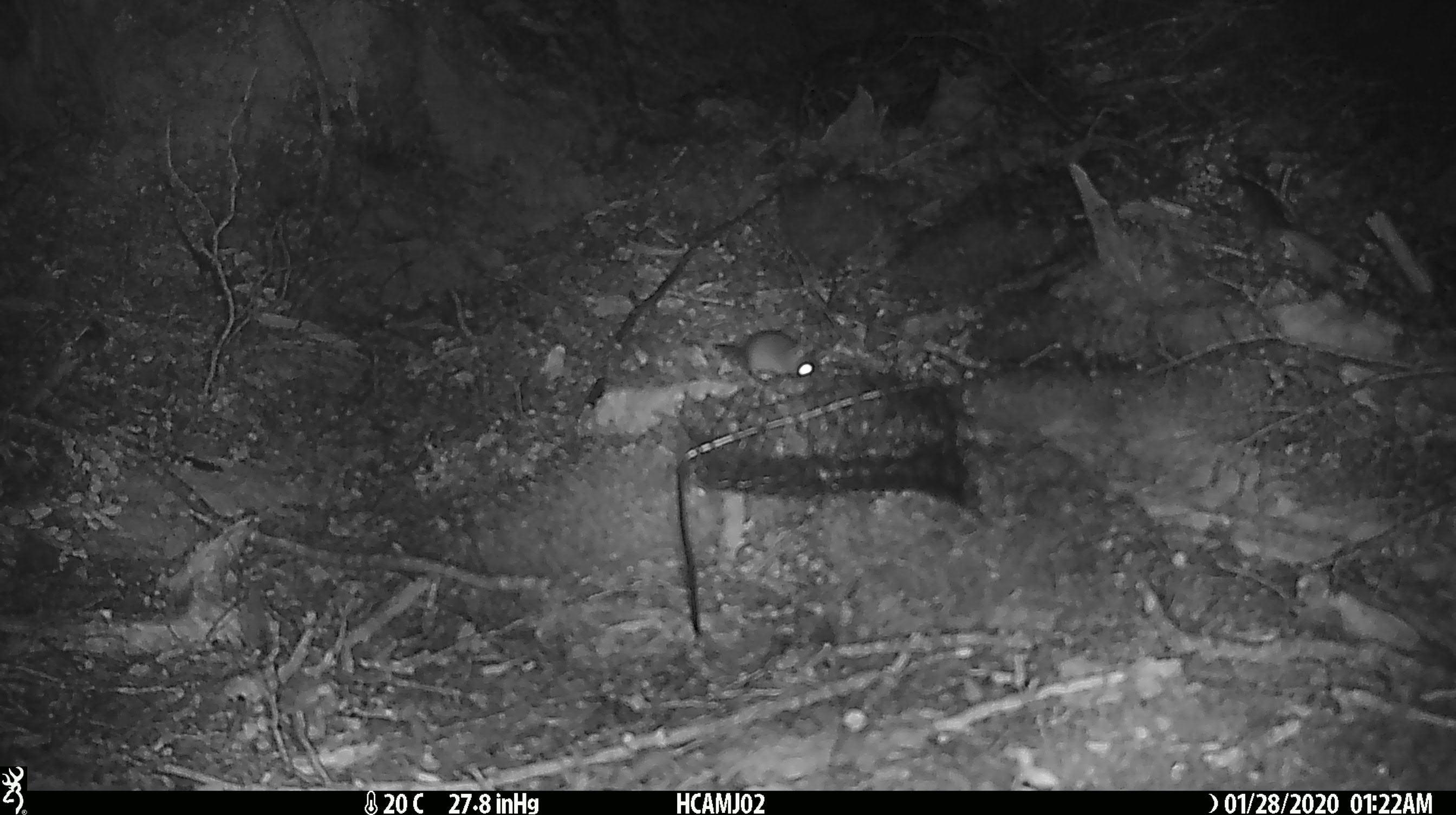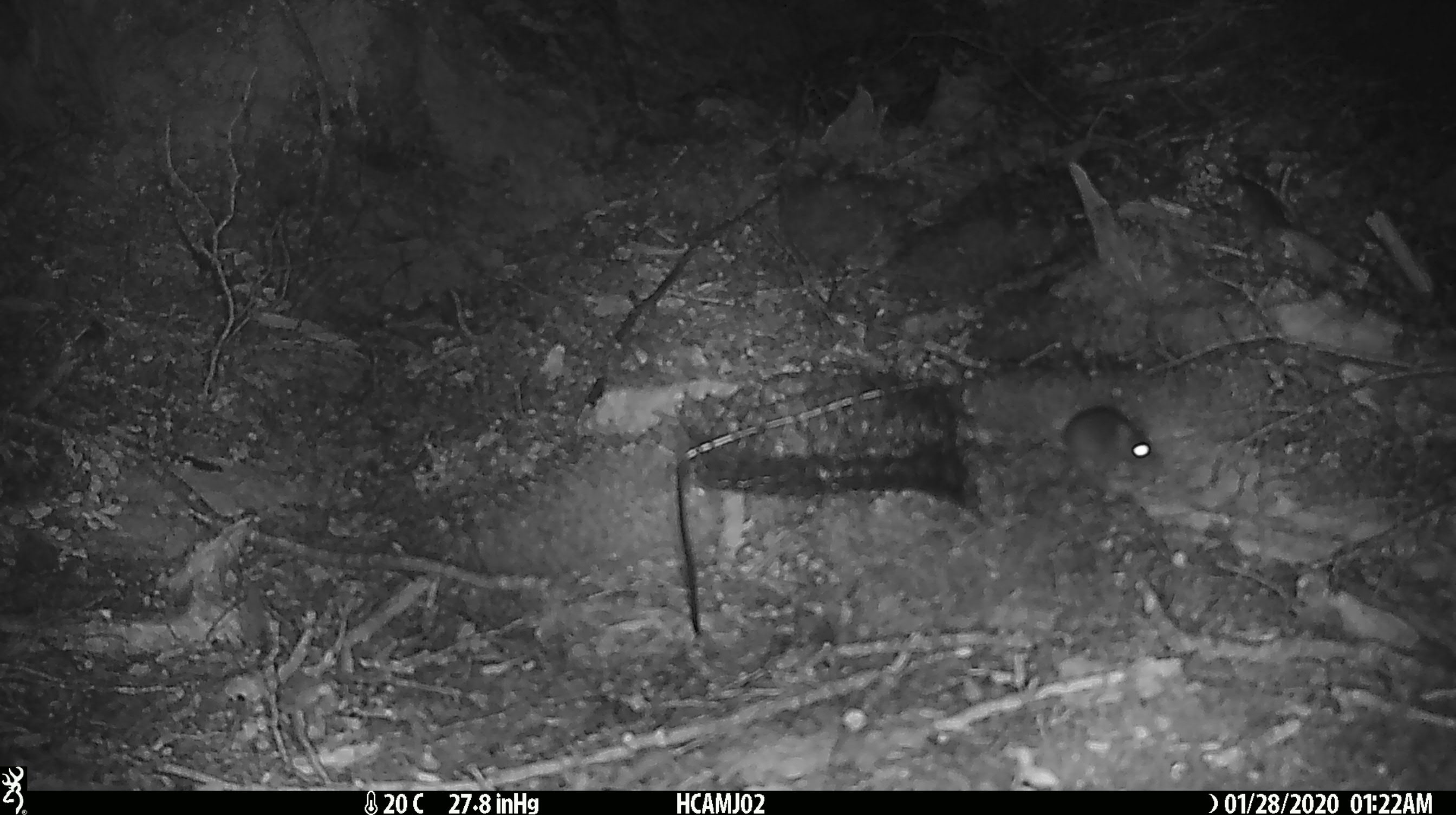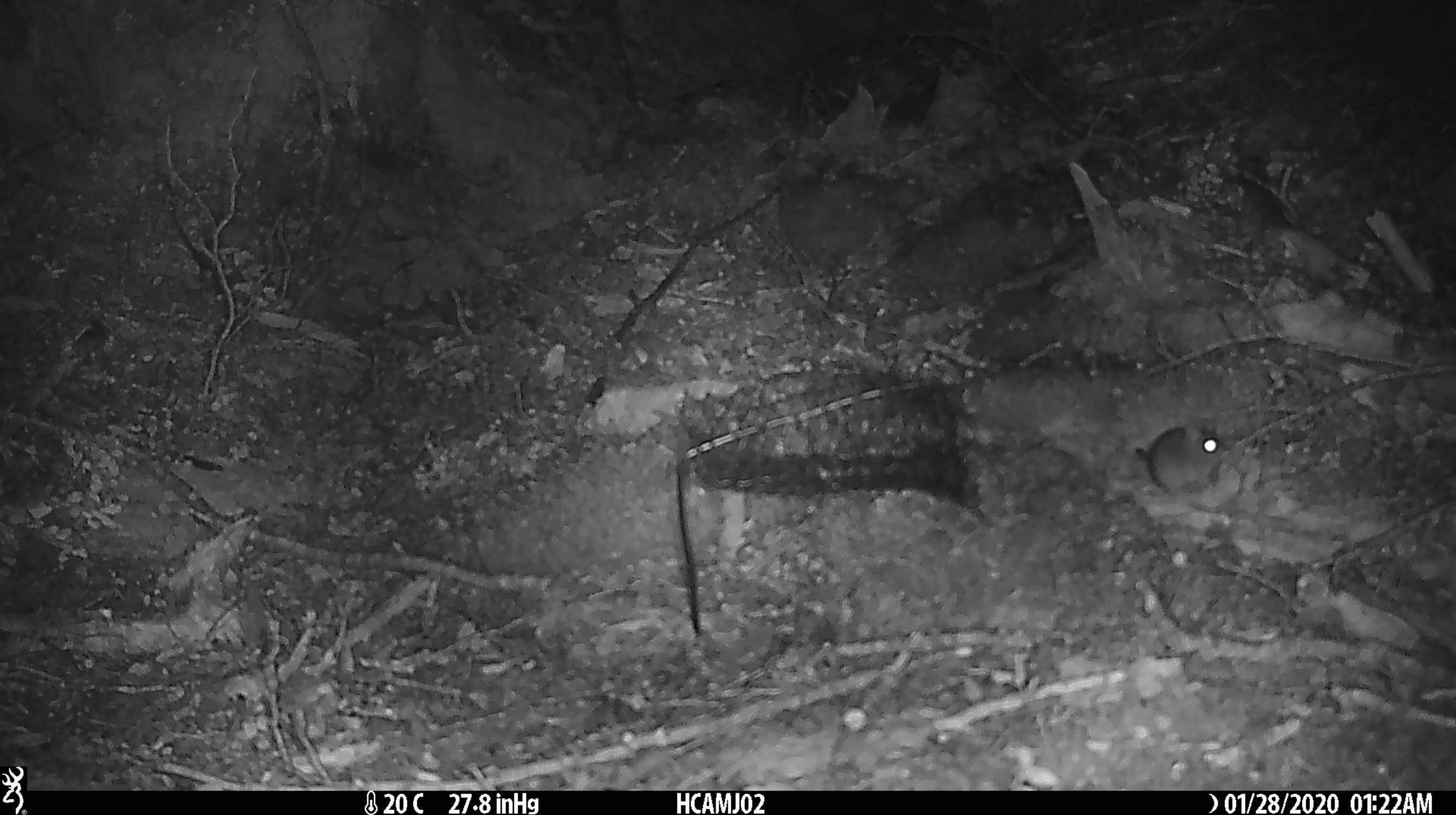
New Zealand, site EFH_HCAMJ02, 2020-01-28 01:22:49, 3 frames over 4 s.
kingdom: Animalia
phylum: Chordata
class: Mammalia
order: Rodentia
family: Muridae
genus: Mus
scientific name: Mus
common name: mouse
Mouse (Mus).